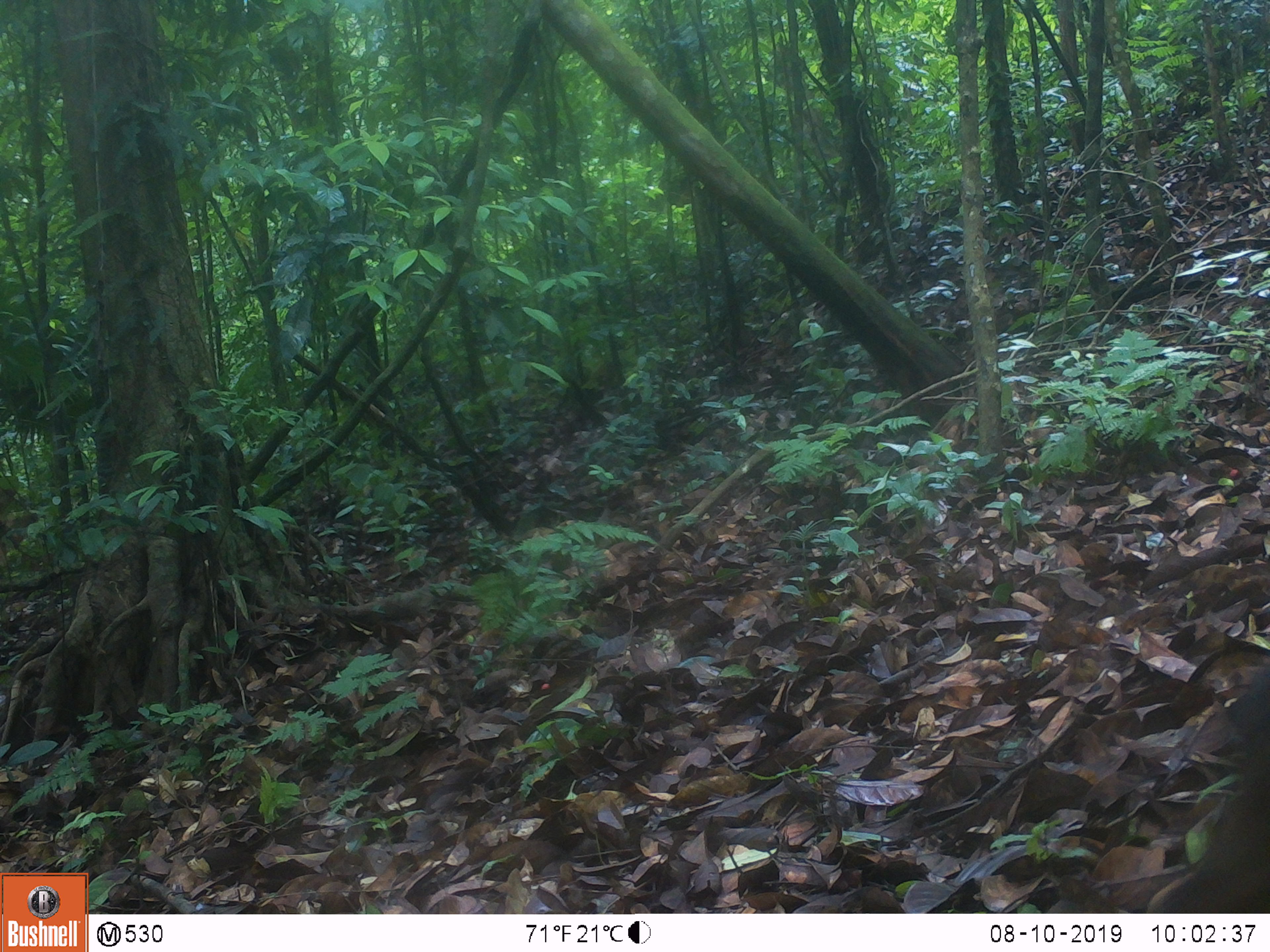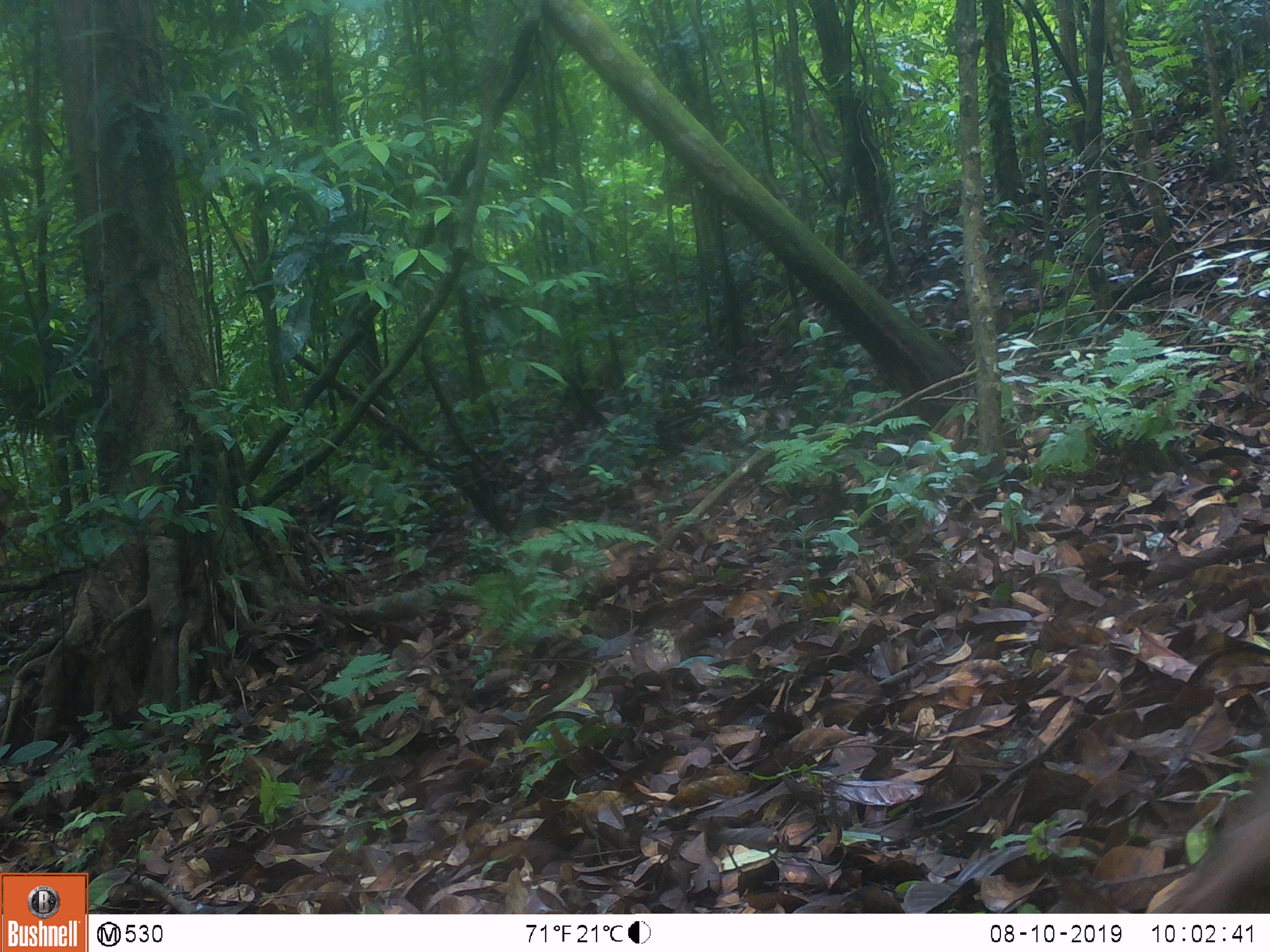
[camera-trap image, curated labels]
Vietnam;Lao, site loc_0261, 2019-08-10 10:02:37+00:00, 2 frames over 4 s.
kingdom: Animalia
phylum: Chordata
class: Mammalia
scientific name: Mammalia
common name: mammal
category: unidentified small mammal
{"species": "unidentified small mammal (mammal) (Mammalia)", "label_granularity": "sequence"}